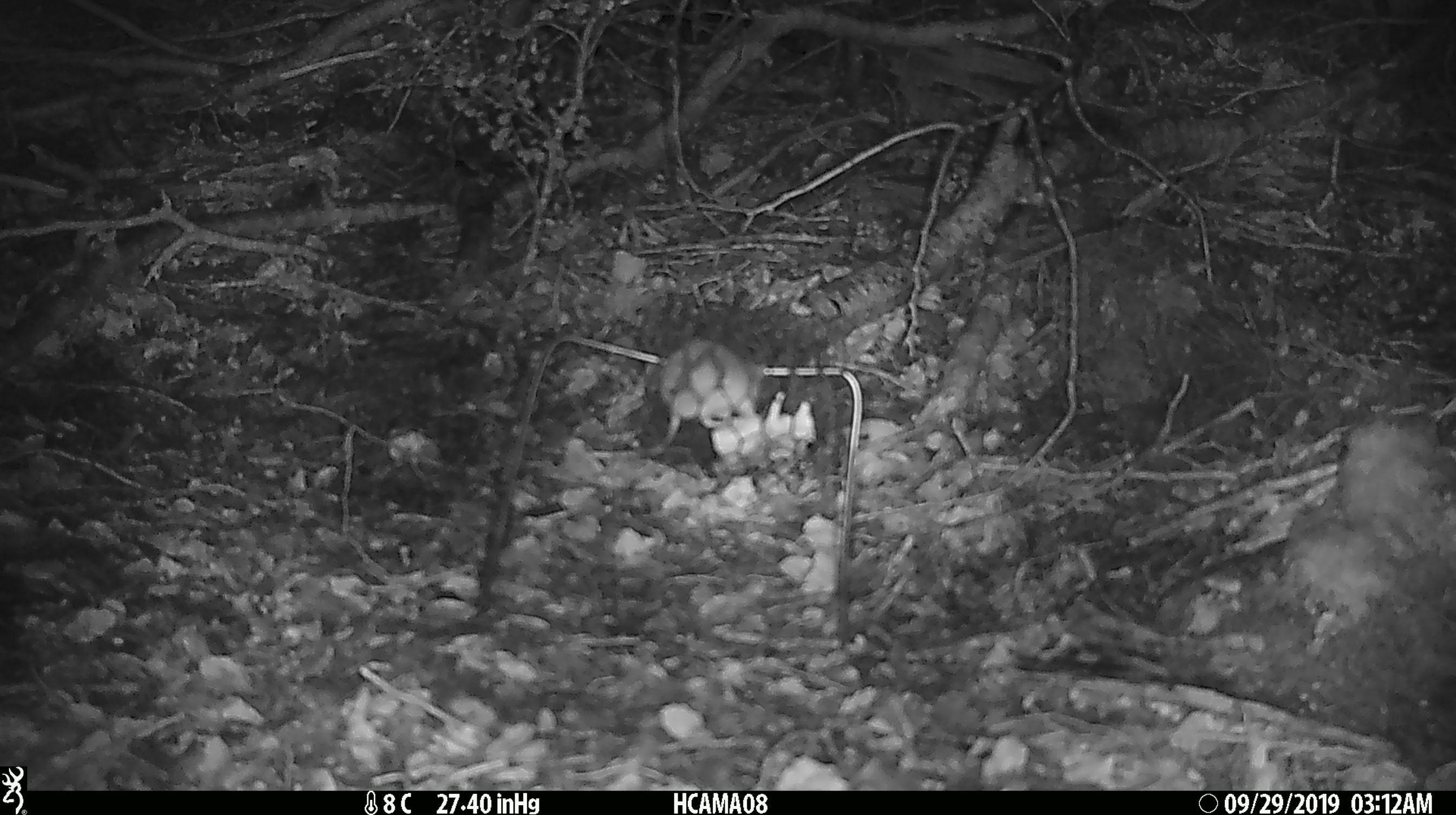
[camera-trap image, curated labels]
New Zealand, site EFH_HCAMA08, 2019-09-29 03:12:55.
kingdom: Animalia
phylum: Chordata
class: Mammalia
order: Rodentia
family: Muridae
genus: Mus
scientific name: Mus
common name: mouse